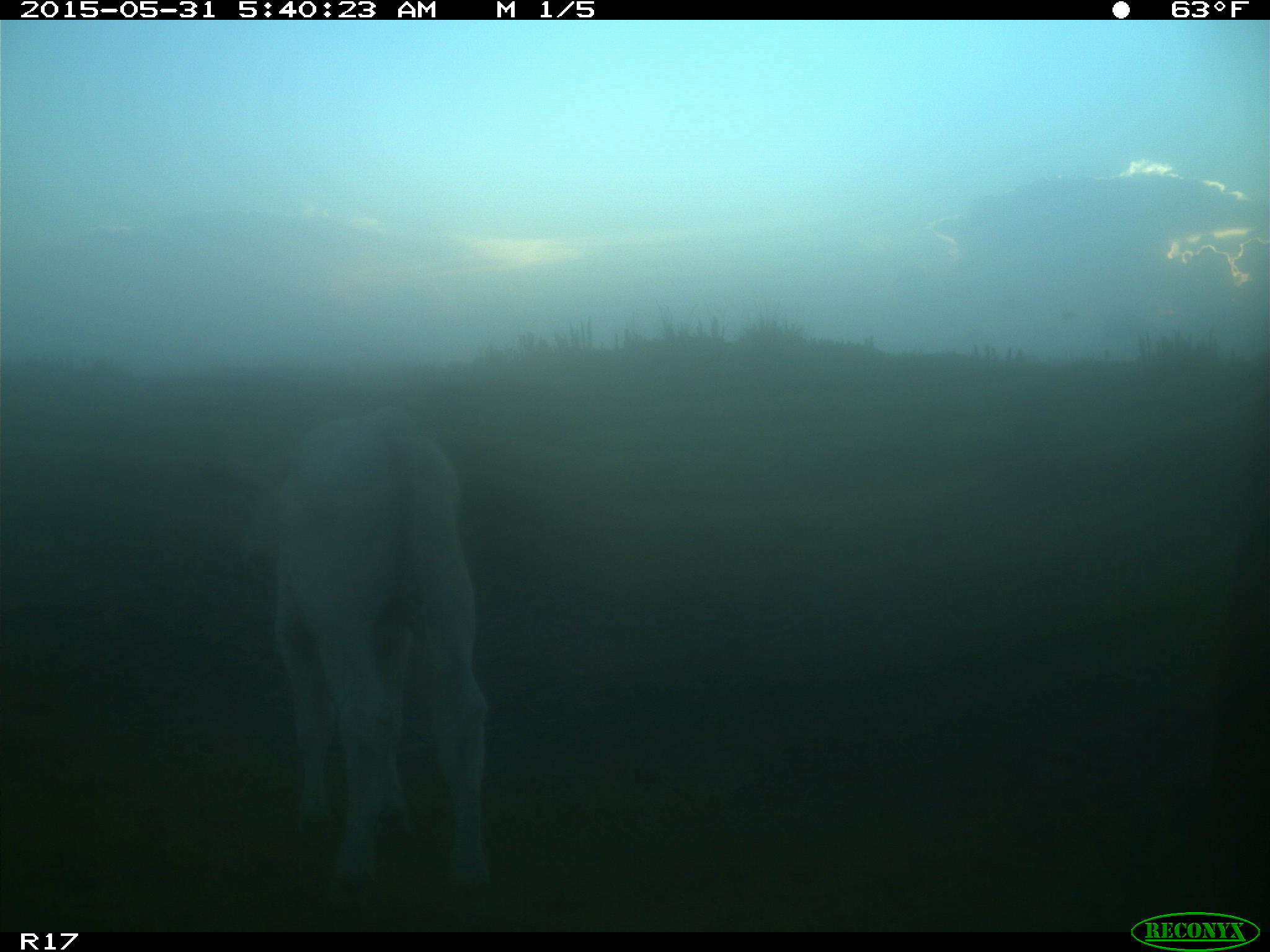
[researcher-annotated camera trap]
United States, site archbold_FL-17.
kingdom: Animalia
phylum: Chordata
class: Mammalia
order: Artiodactyla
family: Bovidae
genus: Bos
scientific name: Bos taurus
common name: domestic cow